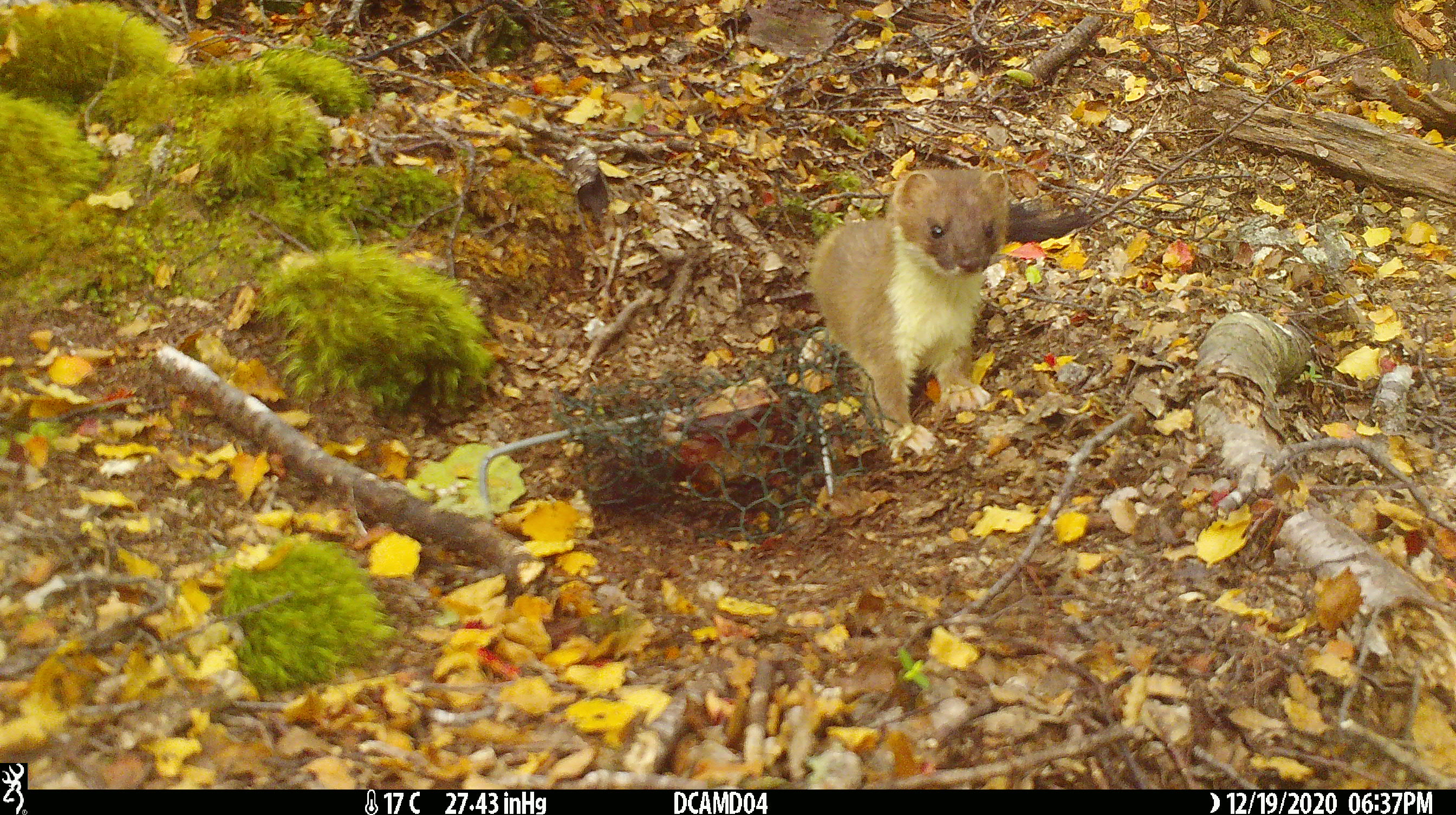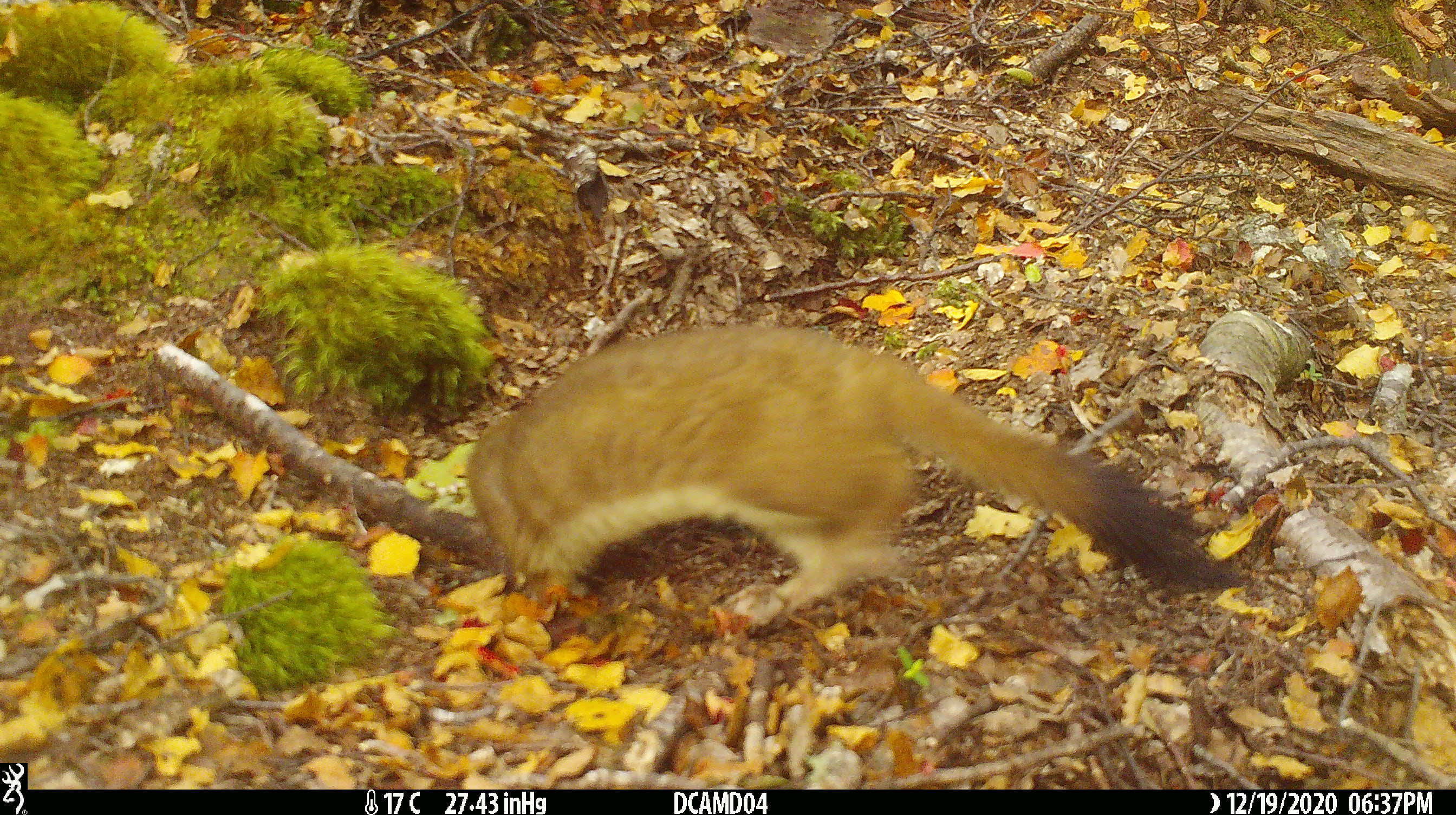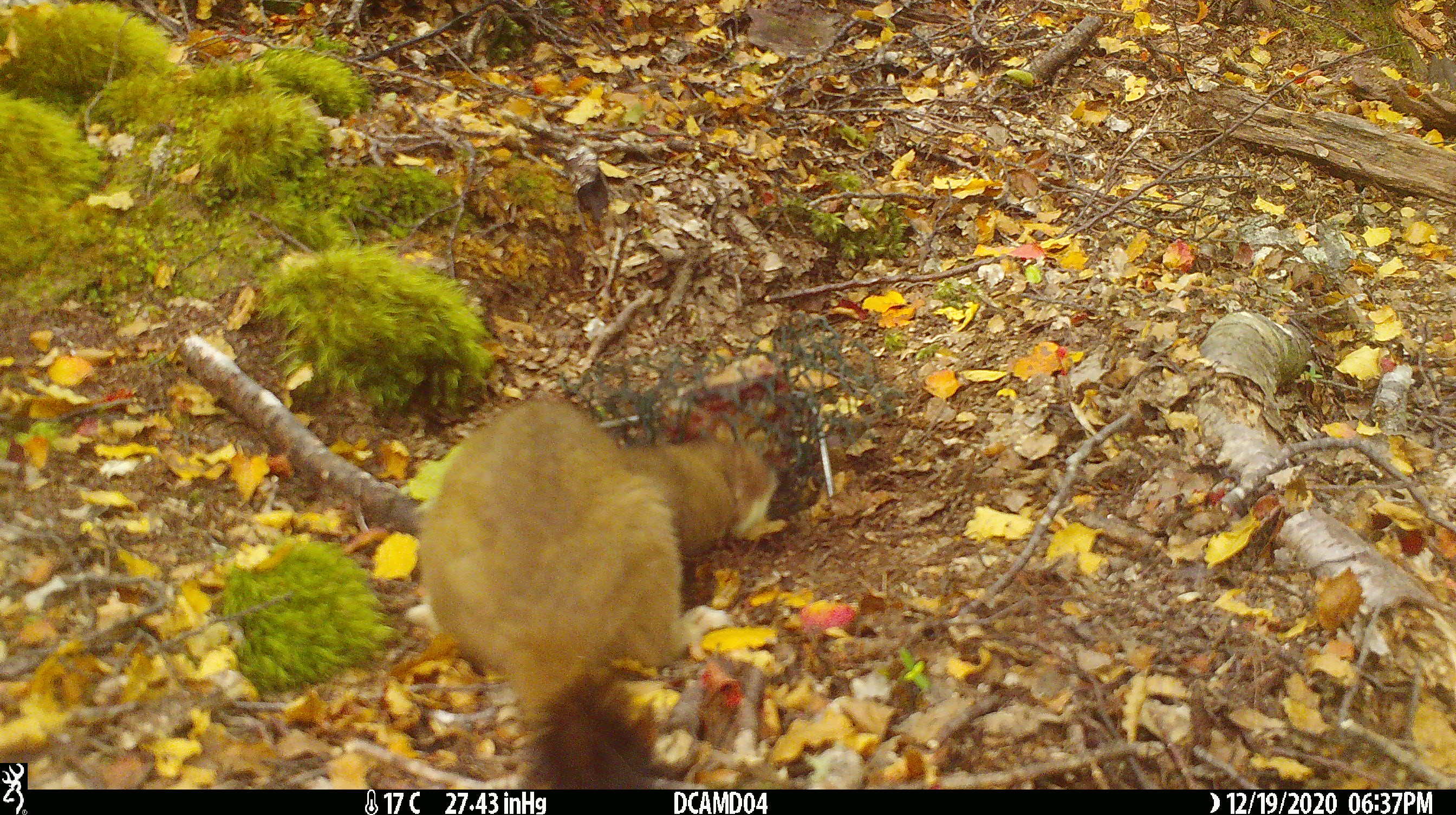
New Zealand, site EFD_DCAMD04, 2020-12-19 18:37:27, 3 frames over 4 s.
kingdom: Animalia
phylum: Chordata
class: Mammalia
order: Carnivora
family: Mustelidae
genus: Mustela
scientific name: Mustela erminea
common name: stoat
Stoat (Mustela erminea).